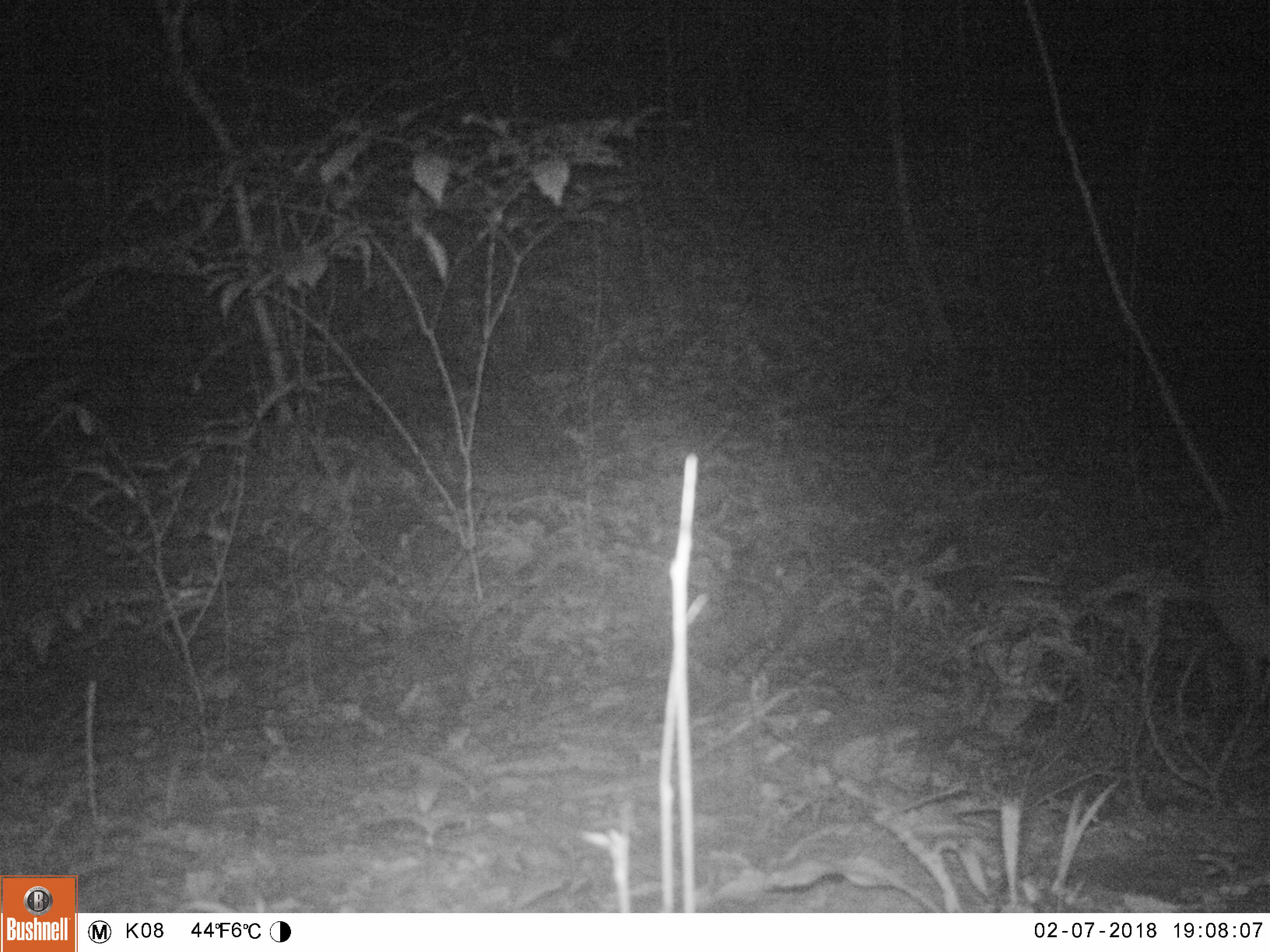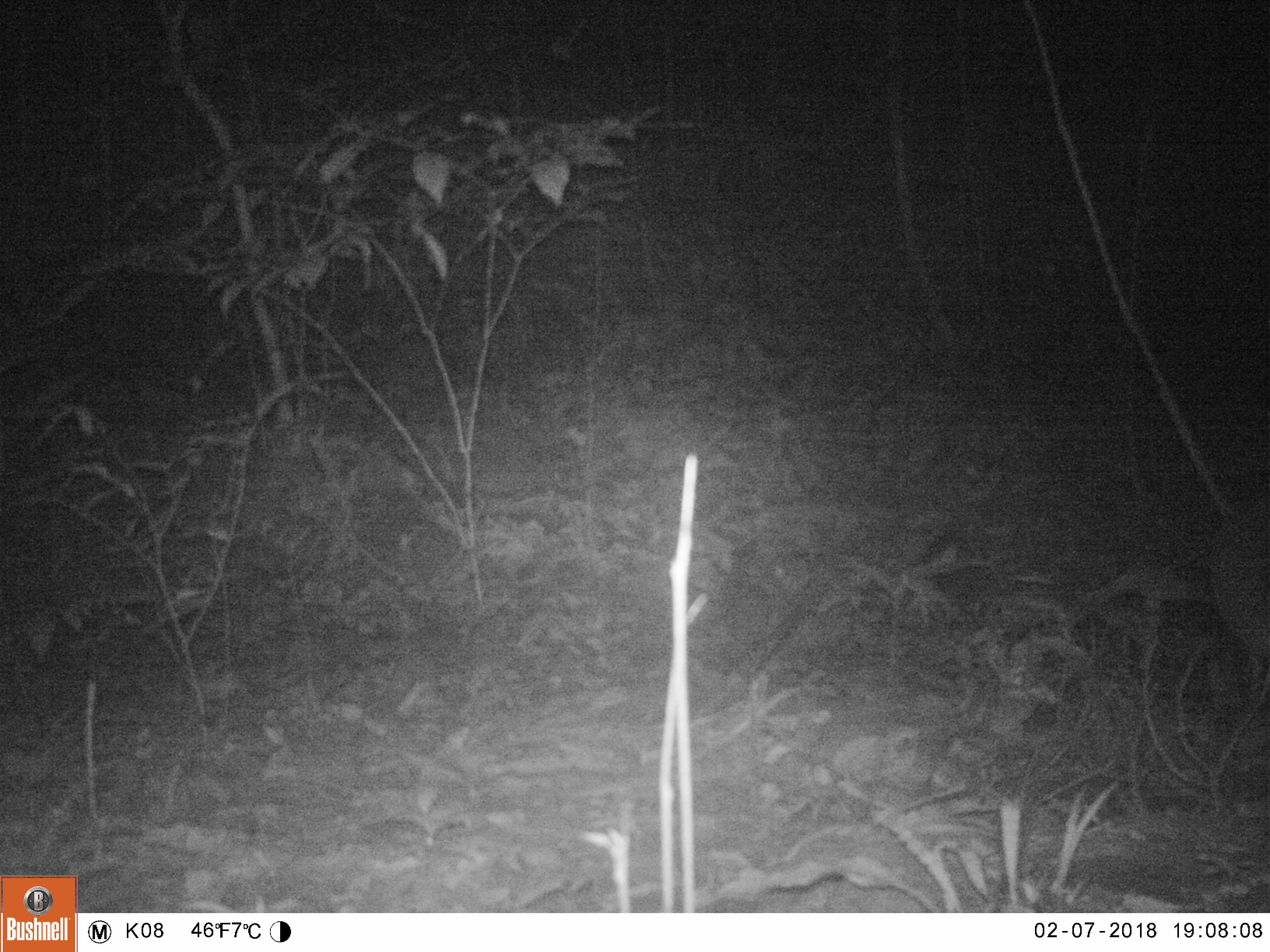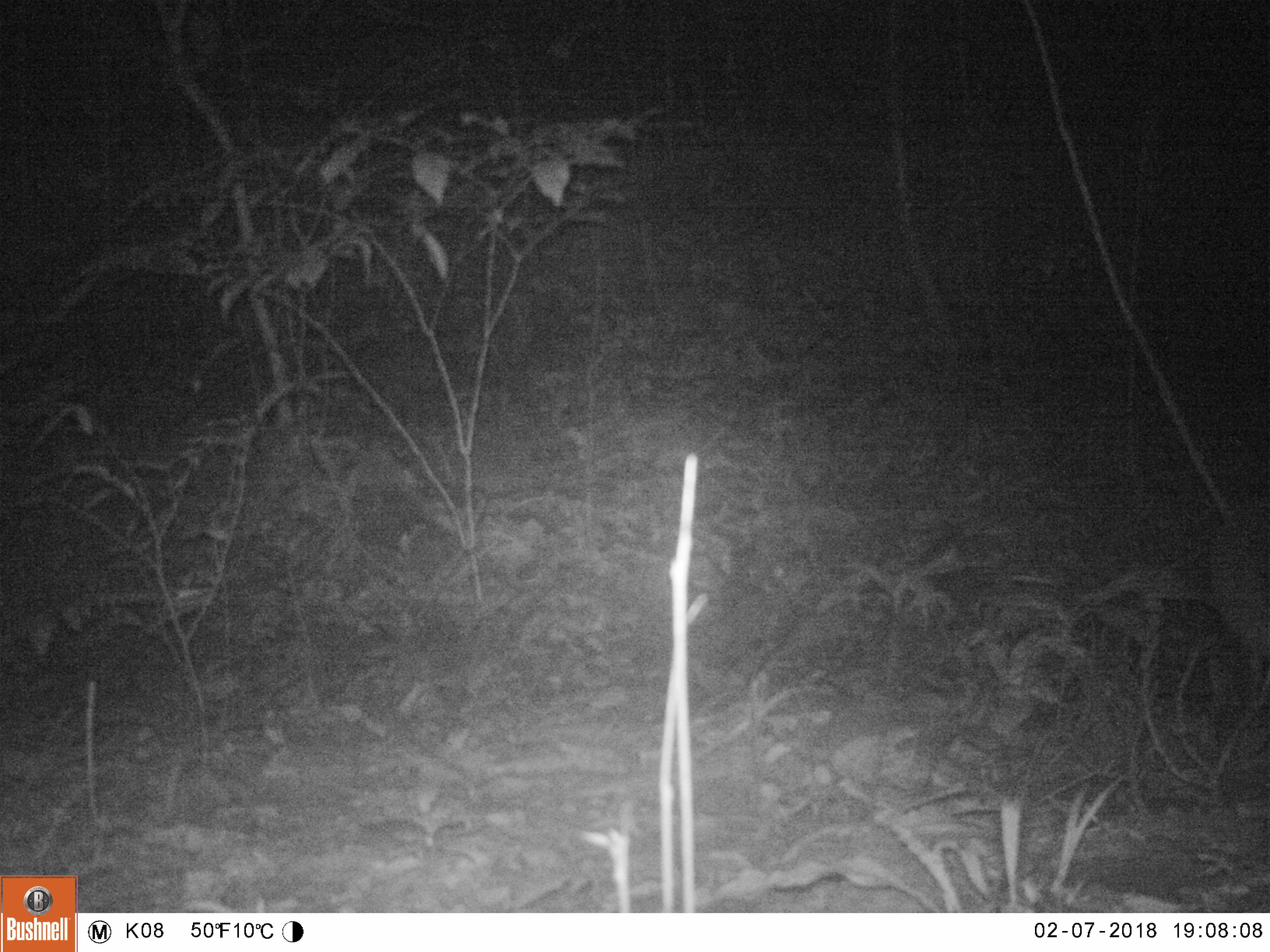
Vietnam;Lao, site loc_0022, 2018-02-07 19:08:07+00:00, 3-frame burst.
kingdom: Animalia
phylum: Chordata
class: Mammalia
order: Artiodactyla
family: Cervidae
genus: Muntiacus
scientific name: Muntiacus vuquangensis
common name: large-antlered muntjac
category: large antlered muntjac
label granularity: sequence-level